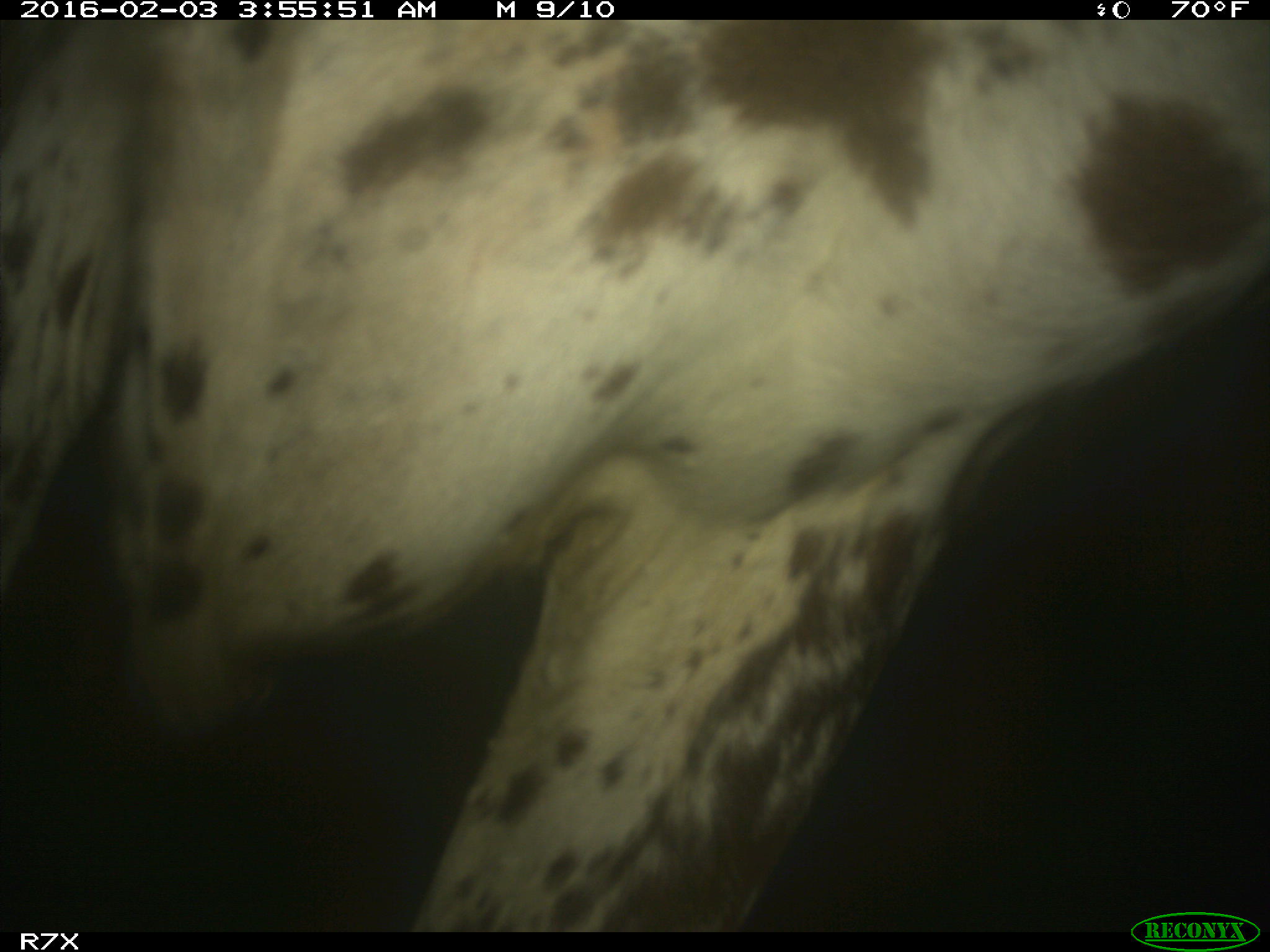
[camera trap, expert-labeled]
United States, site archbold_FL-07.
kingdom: Animalia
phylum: Chordata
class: Mammalia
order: Artiodactyla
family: Bovidae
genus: Bos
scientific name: Bos taurus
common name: domestic cow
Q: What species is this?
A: Bos taurus (domestic cow).